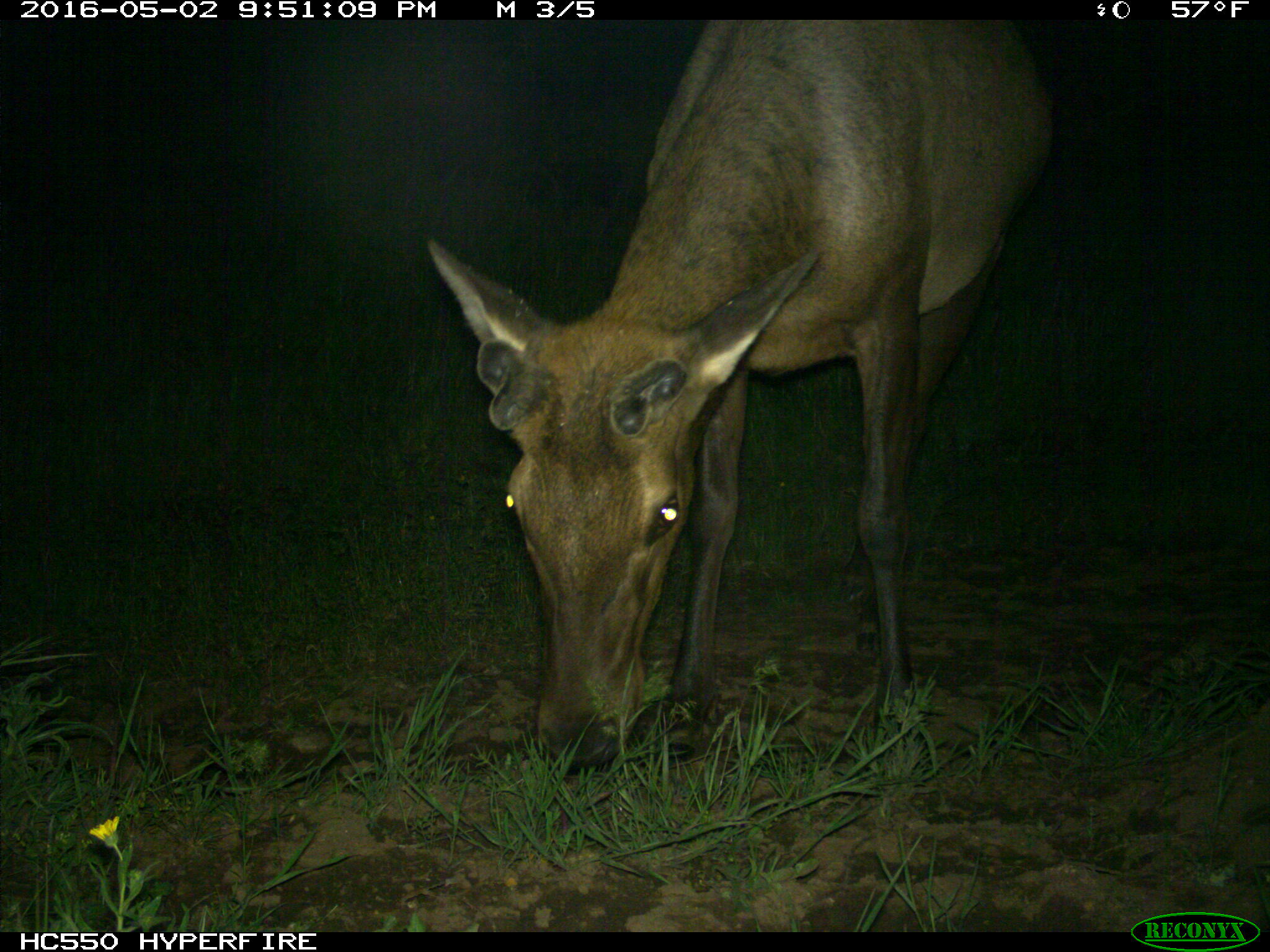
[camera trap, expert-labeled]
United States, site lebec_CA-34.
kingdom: Animalia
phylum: Chordata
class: Mammalia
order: Artiodactyla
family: Cervidae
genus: Cervus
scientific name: Cervus canadensis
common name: elk